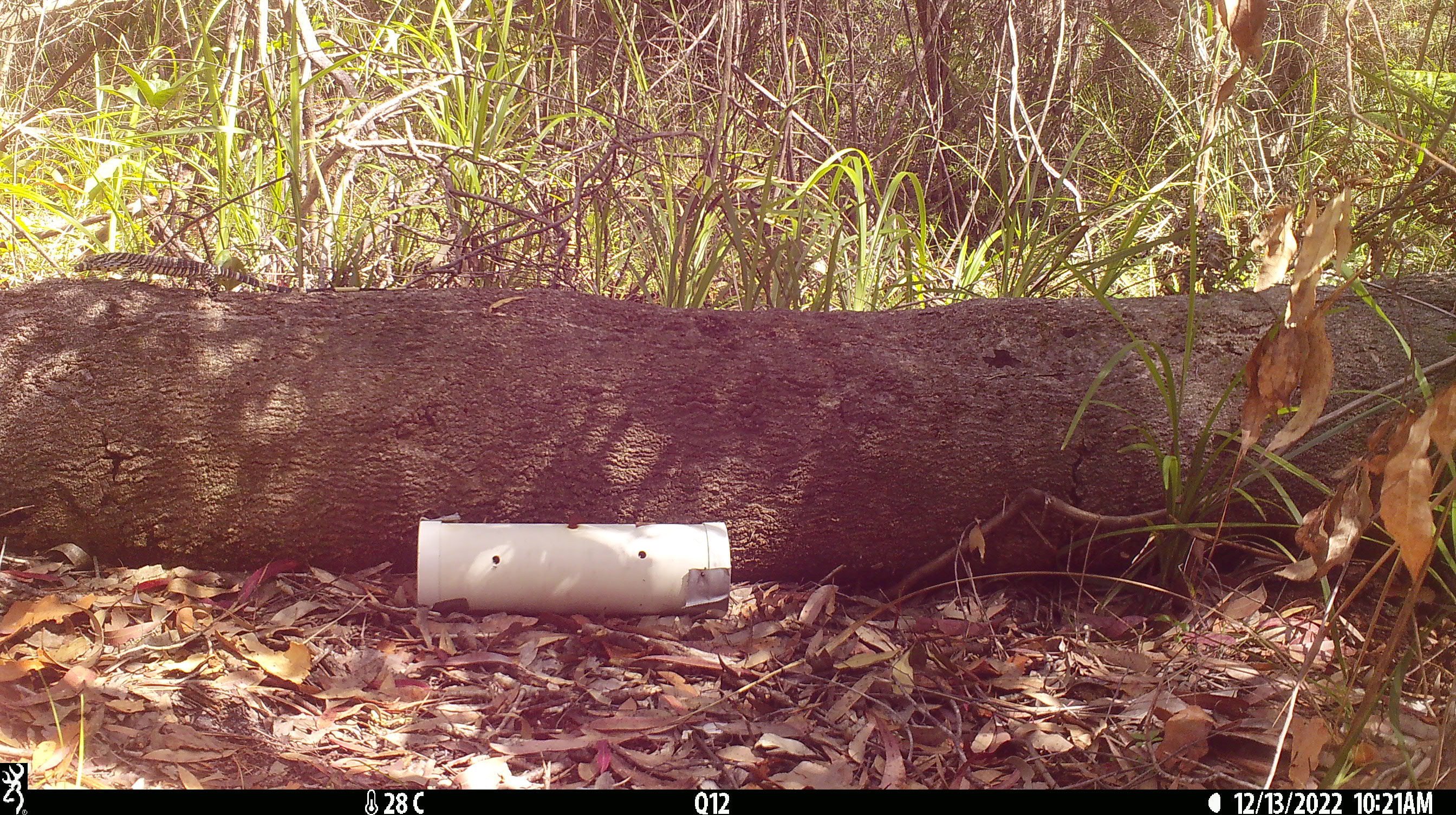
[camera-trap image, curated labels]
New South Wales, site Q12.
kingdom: Animalia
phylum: Chordata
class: Reptilia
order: Squamata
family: Varanidae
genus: Varanus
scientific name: Varanus varius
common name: lace monitor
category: goanna